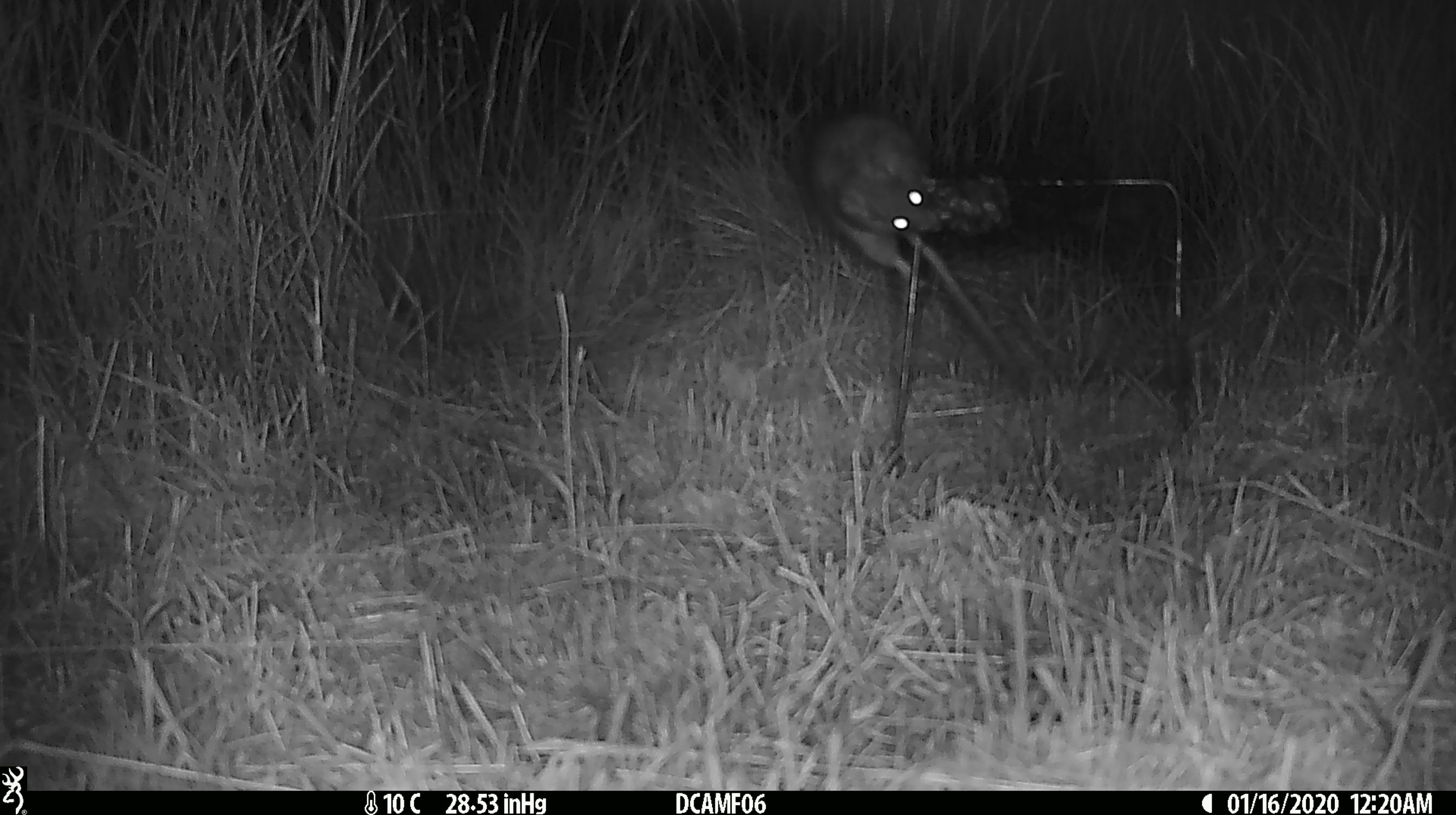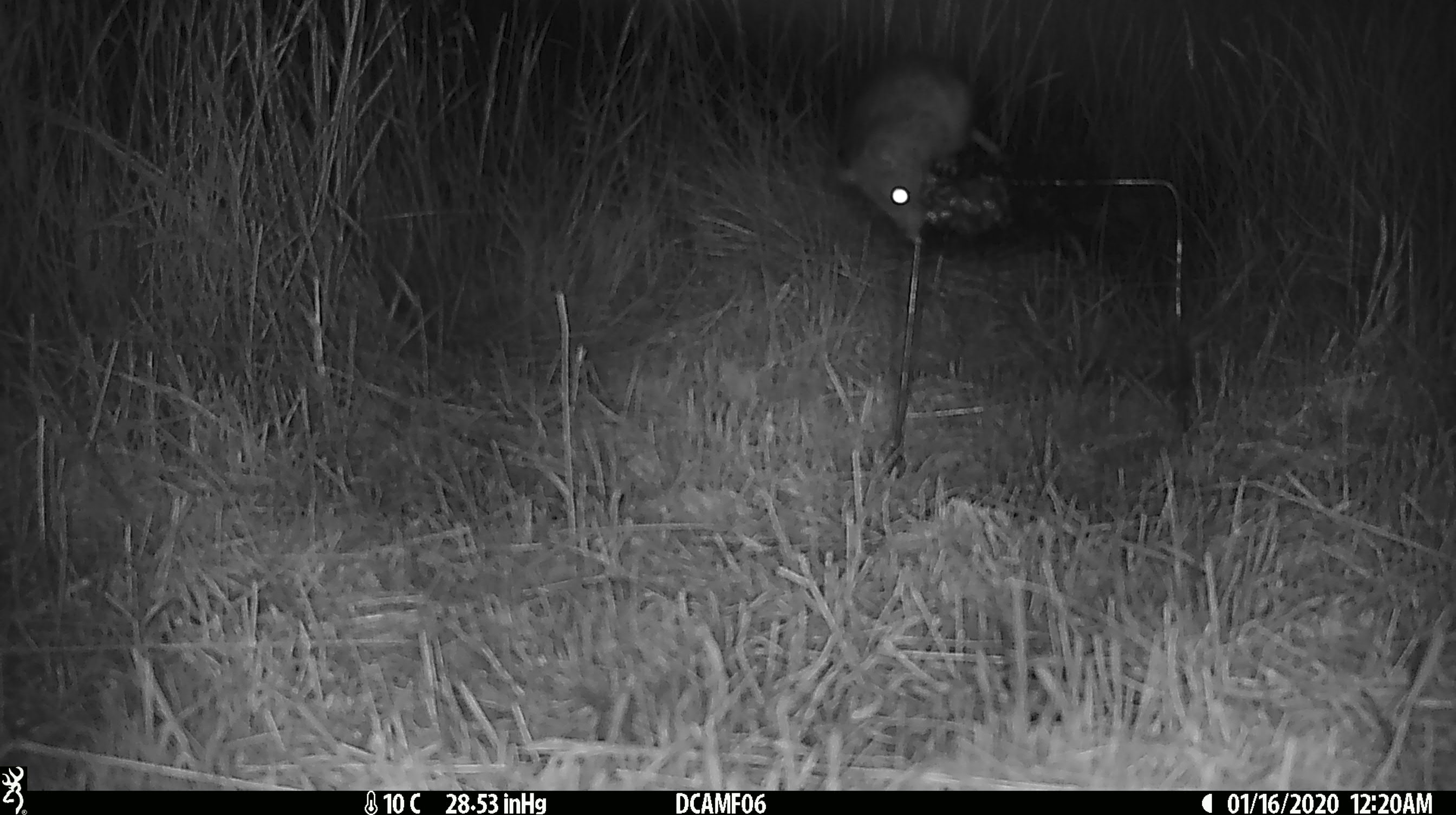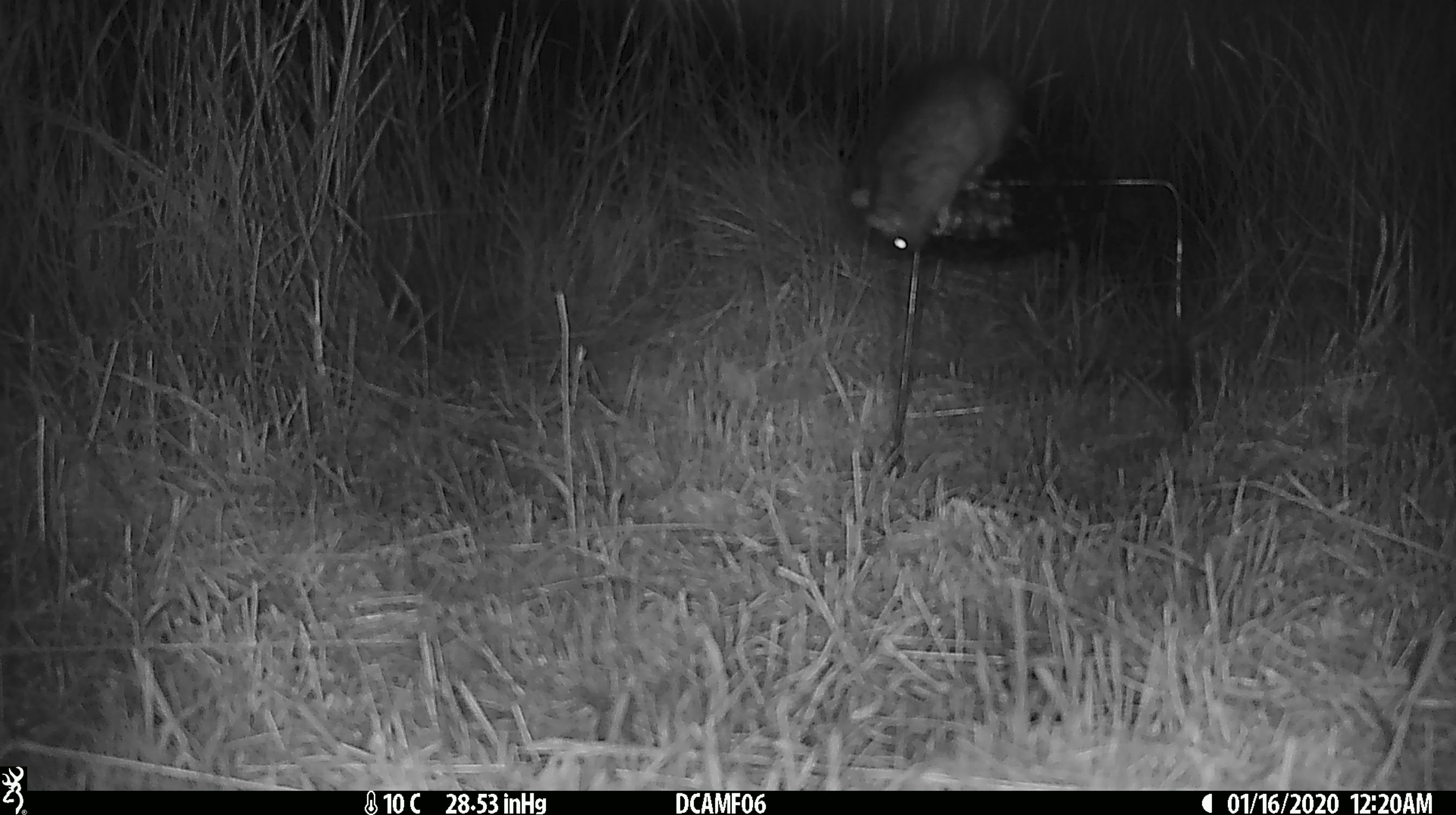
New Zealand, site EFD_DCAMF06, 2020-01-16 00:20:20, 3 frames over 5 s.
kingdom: Animalia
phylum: Chordata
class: Mammalia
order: Rodentia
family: Muridae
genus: Rattus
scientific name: Rattus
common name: rat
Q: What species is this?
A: Rat (Rattus).